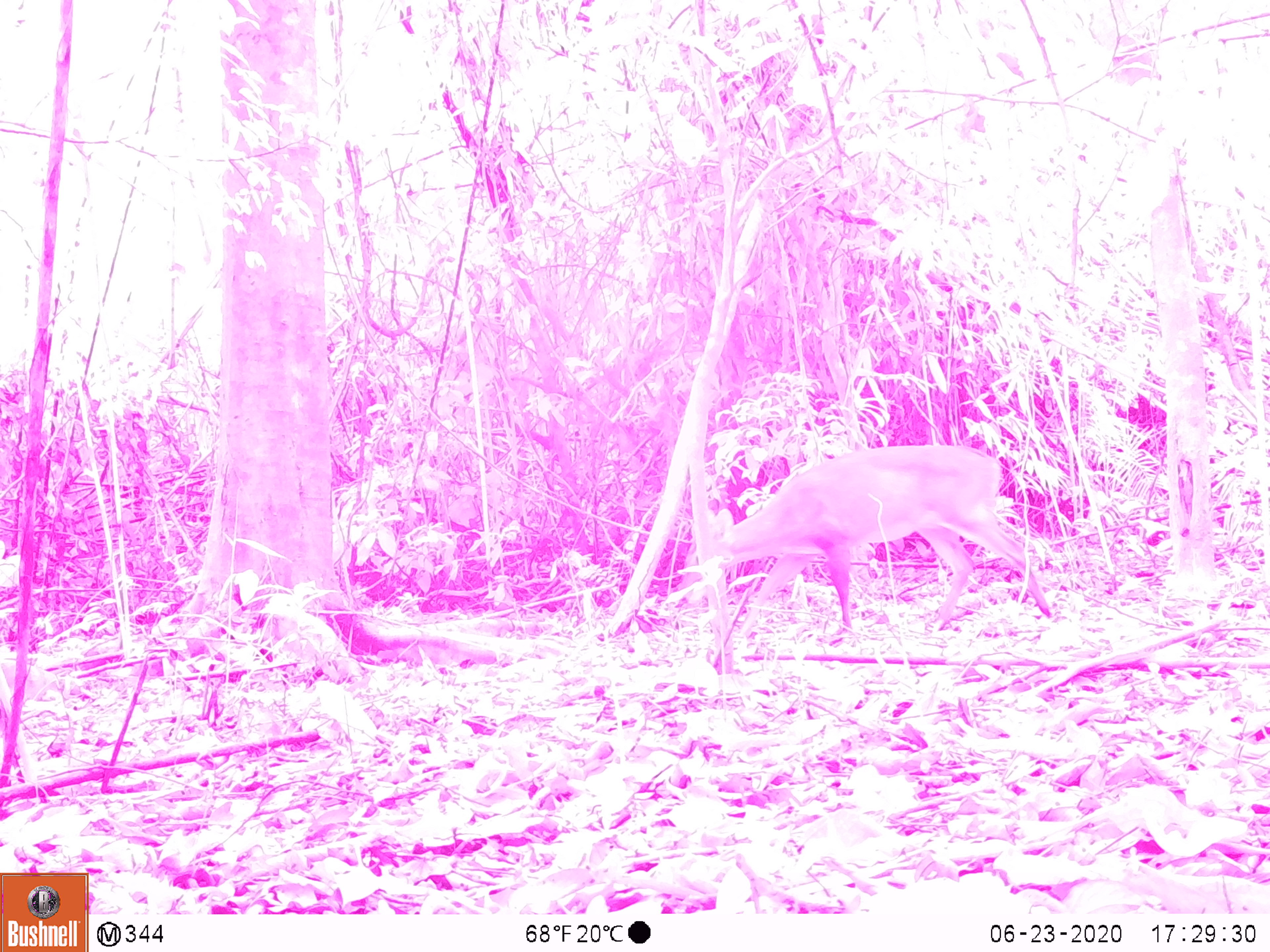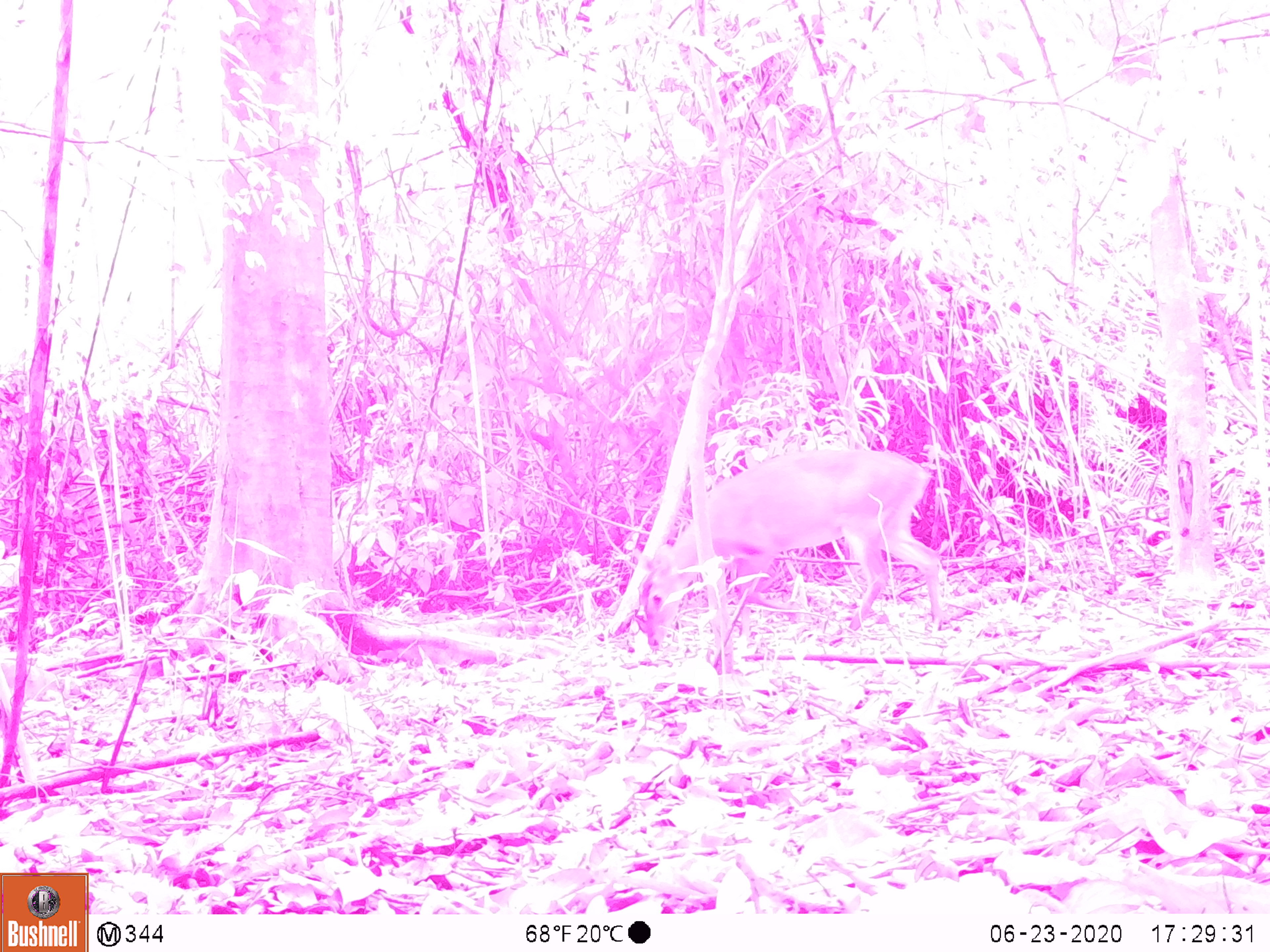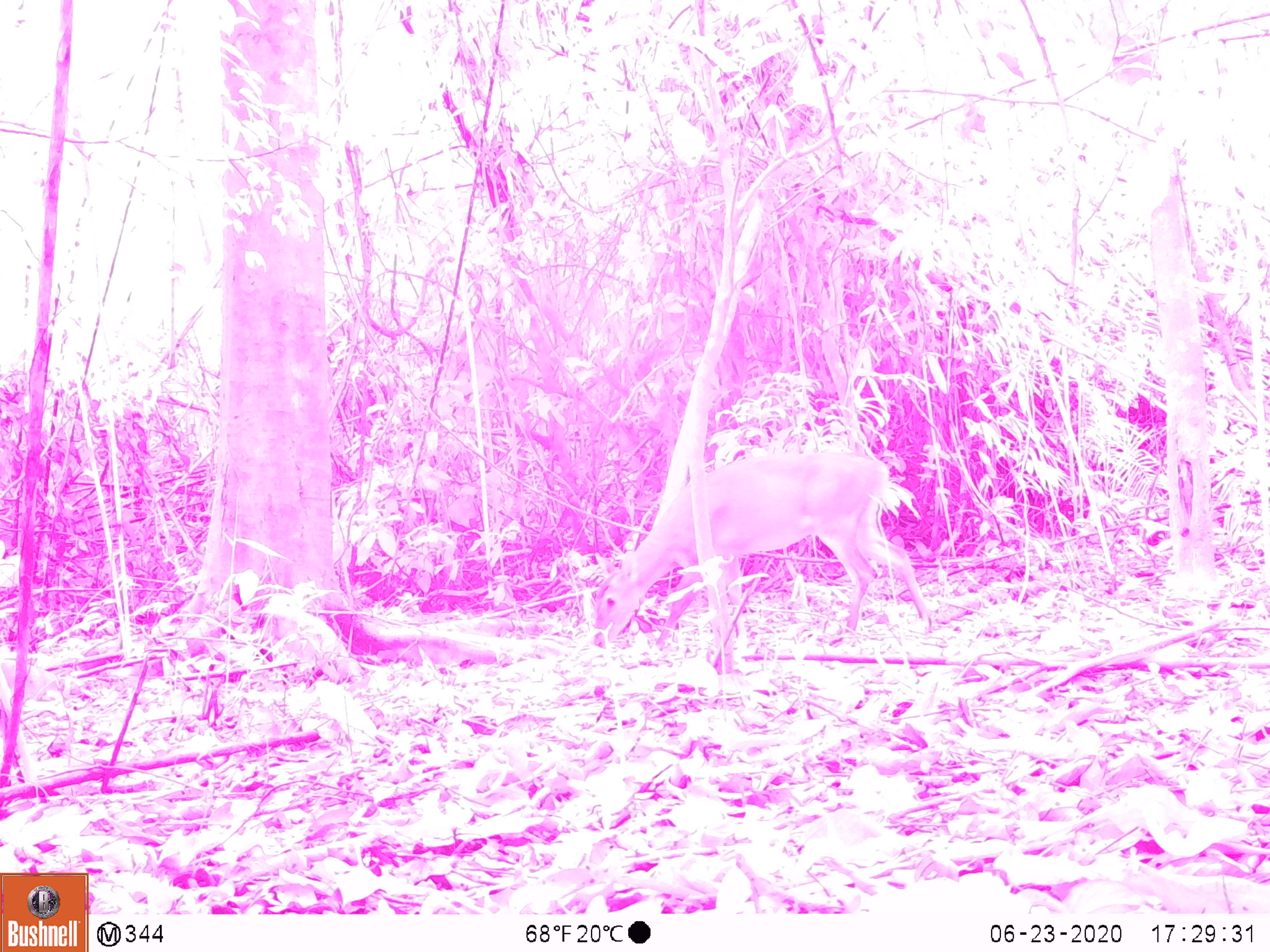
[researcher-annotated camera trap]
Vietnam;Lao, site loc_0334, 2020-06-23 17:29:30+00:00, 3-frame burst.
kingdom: Animalia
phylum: Chordata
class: Mammalia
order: Artiodactyla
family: Cervidae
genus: Muntiacus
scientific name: Muntiacus vuquangensis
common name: large-antlered muntjac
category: large antlered muntjac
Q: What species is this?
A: Large antlered muntjac (large-antlered muntjac) (Muntiacus vuquangensis).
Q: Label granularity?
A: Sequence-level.